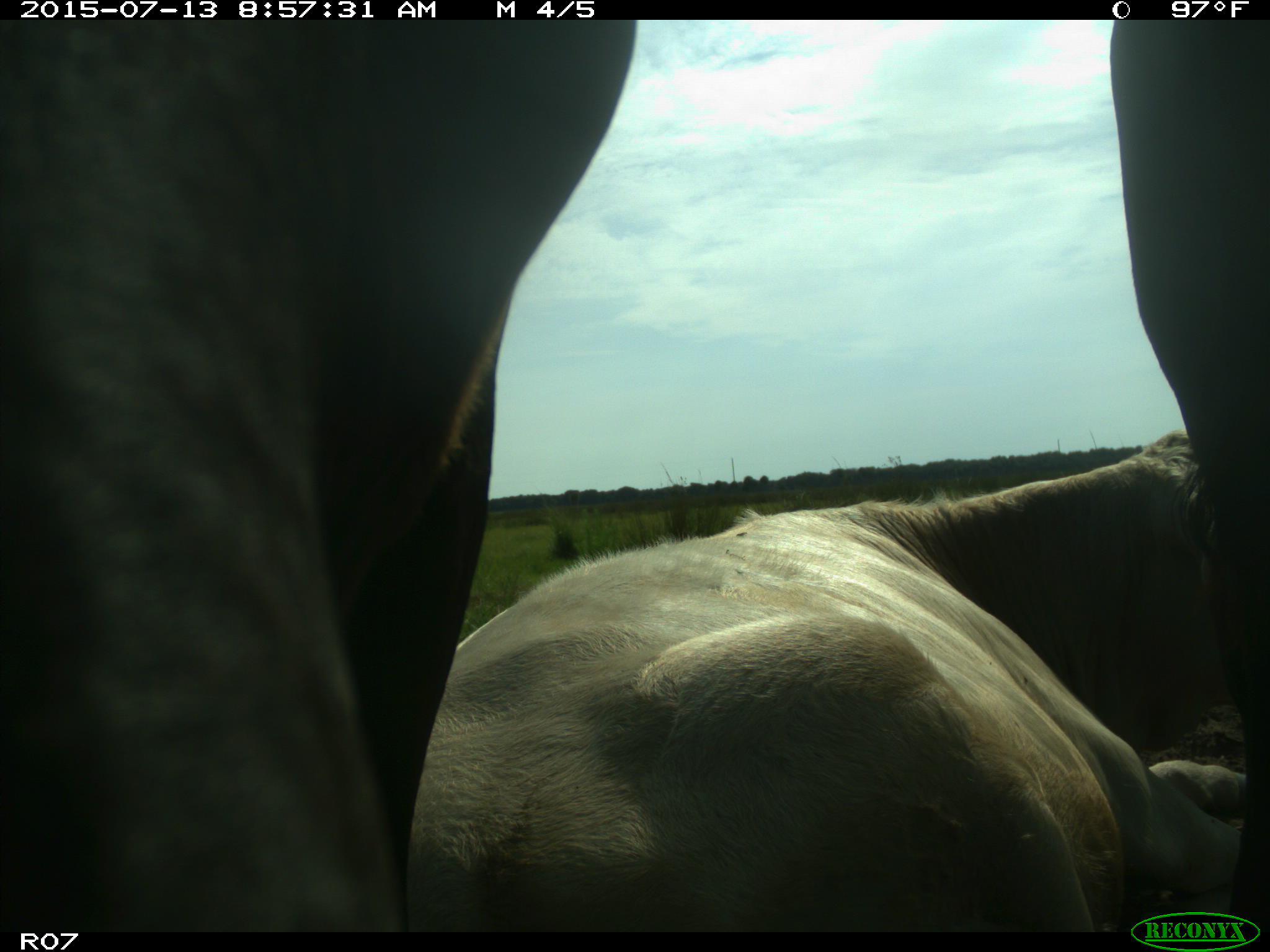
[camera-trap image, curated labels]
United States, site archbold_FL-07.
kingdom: Animalia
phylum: Chordata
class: Mammalia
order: Artiodactyla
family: Bovidae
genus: Bos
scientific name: Bos taurus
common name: domestic cow